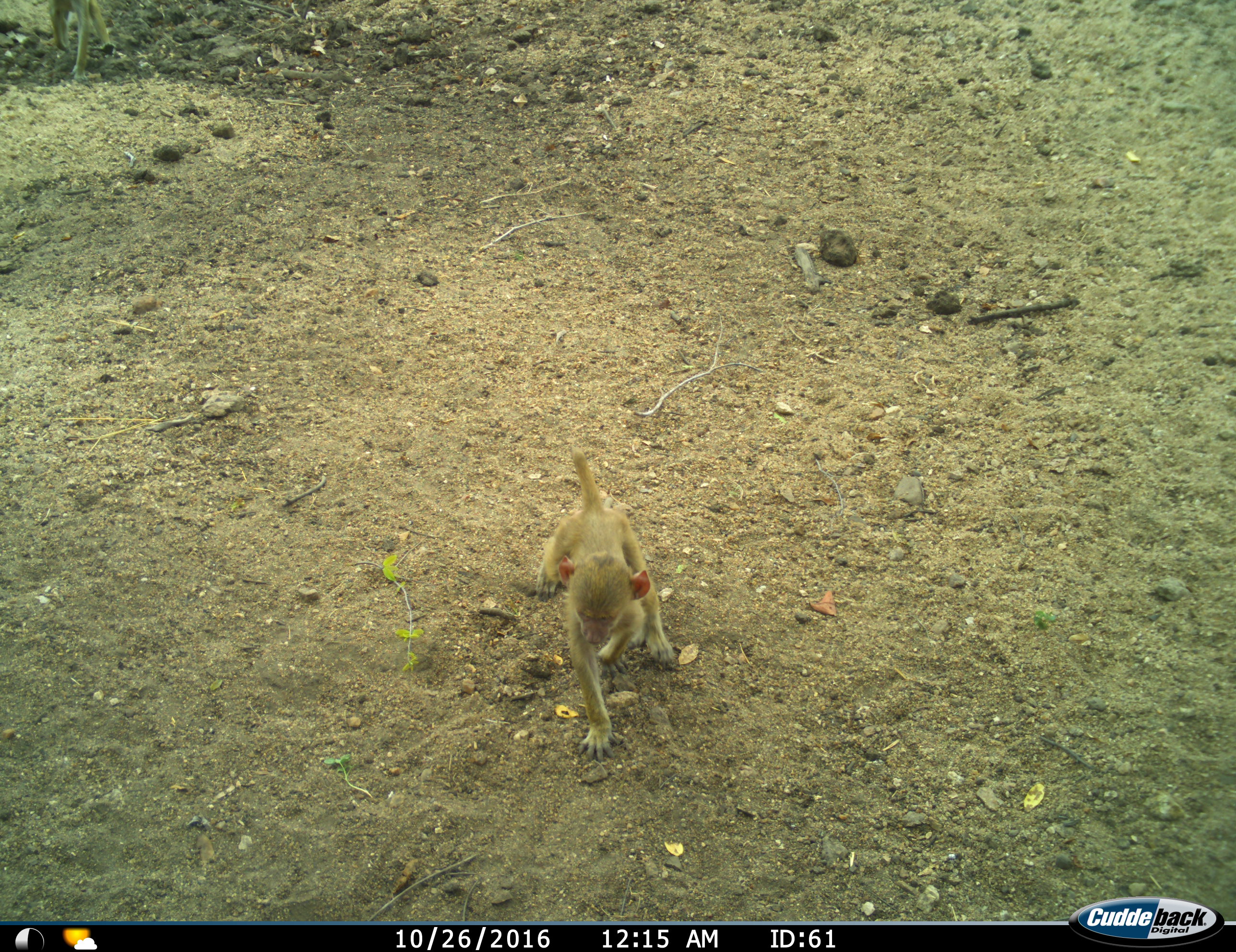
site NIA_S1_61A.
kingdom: Animalia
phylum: Chordata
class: Mammalia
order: Primates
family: Cercopithecidae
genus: Papio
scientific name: Papio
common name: baboon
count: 1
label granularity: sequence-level